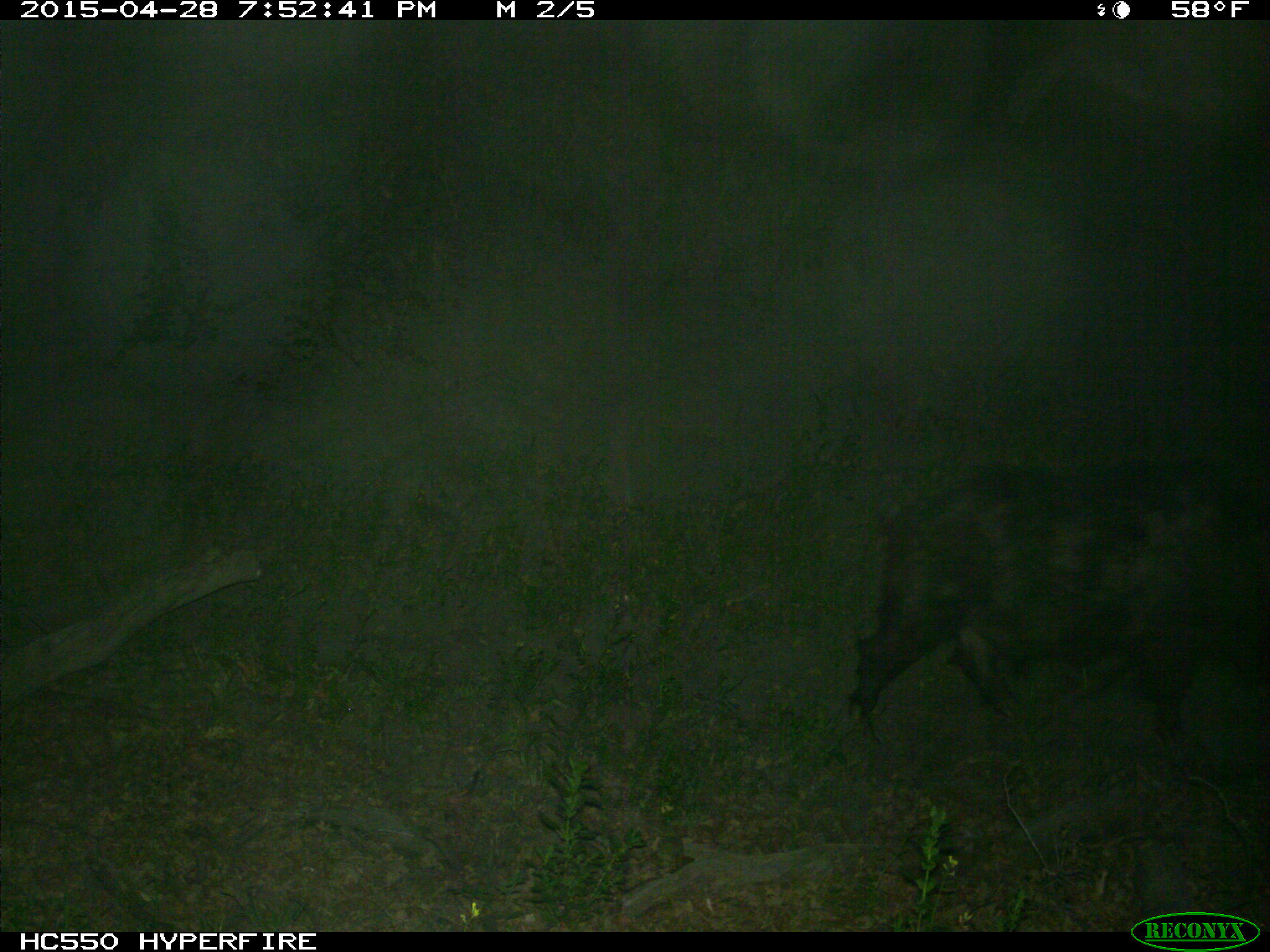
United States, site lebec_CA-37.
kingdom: Animalia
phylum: Chordata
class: Mammalia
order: Artiodactyla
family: Suidae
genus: Sus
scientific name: Sus scrofa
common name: wild boar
Sus scrofa (wild boar).